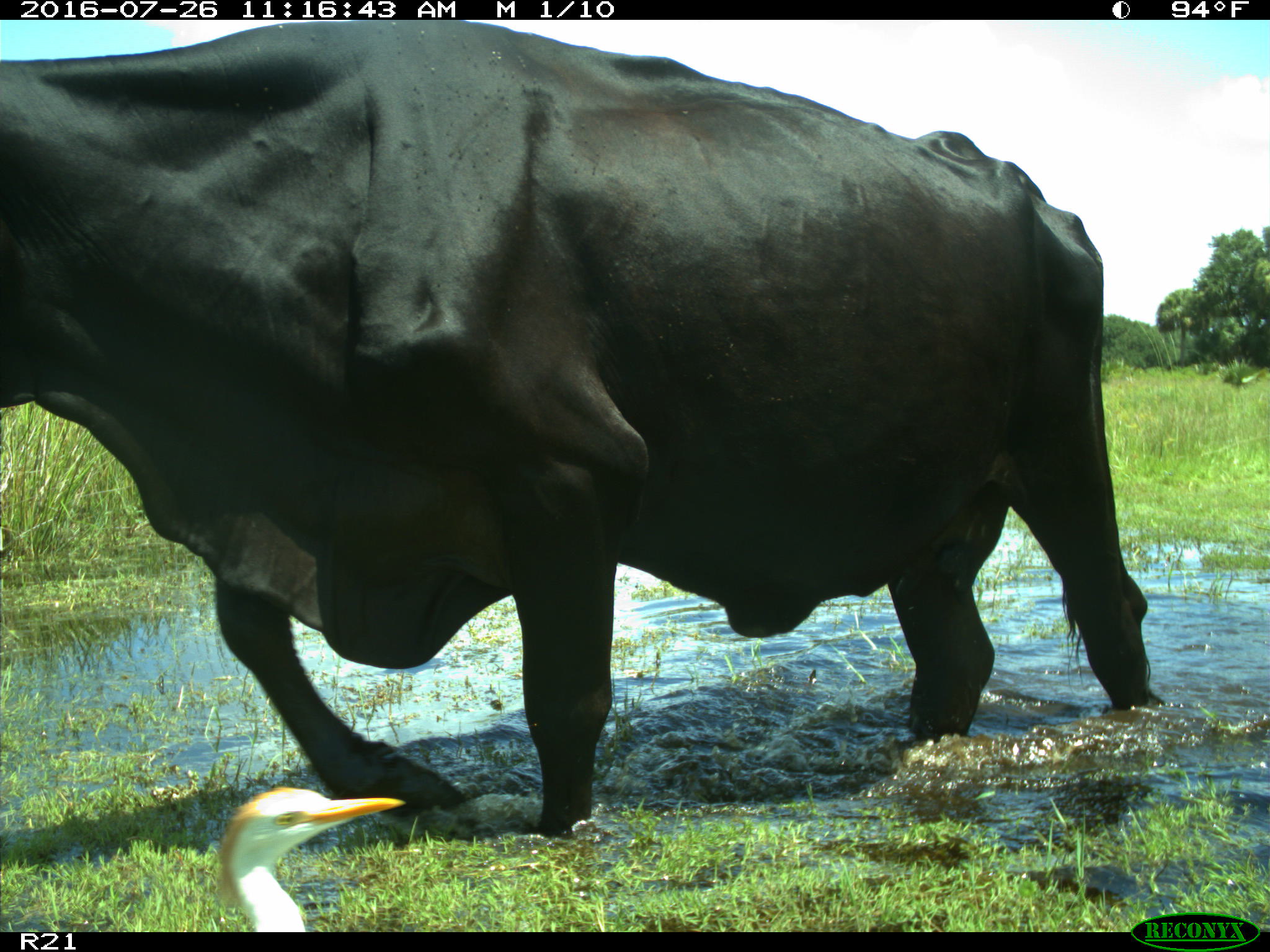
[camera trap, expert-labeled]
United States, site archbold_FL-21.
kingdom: Animalia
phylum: Chordata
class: Mammalia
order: Artiodactyla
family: Bovidae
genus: Bos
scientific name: Bos taurus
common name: domestic cow